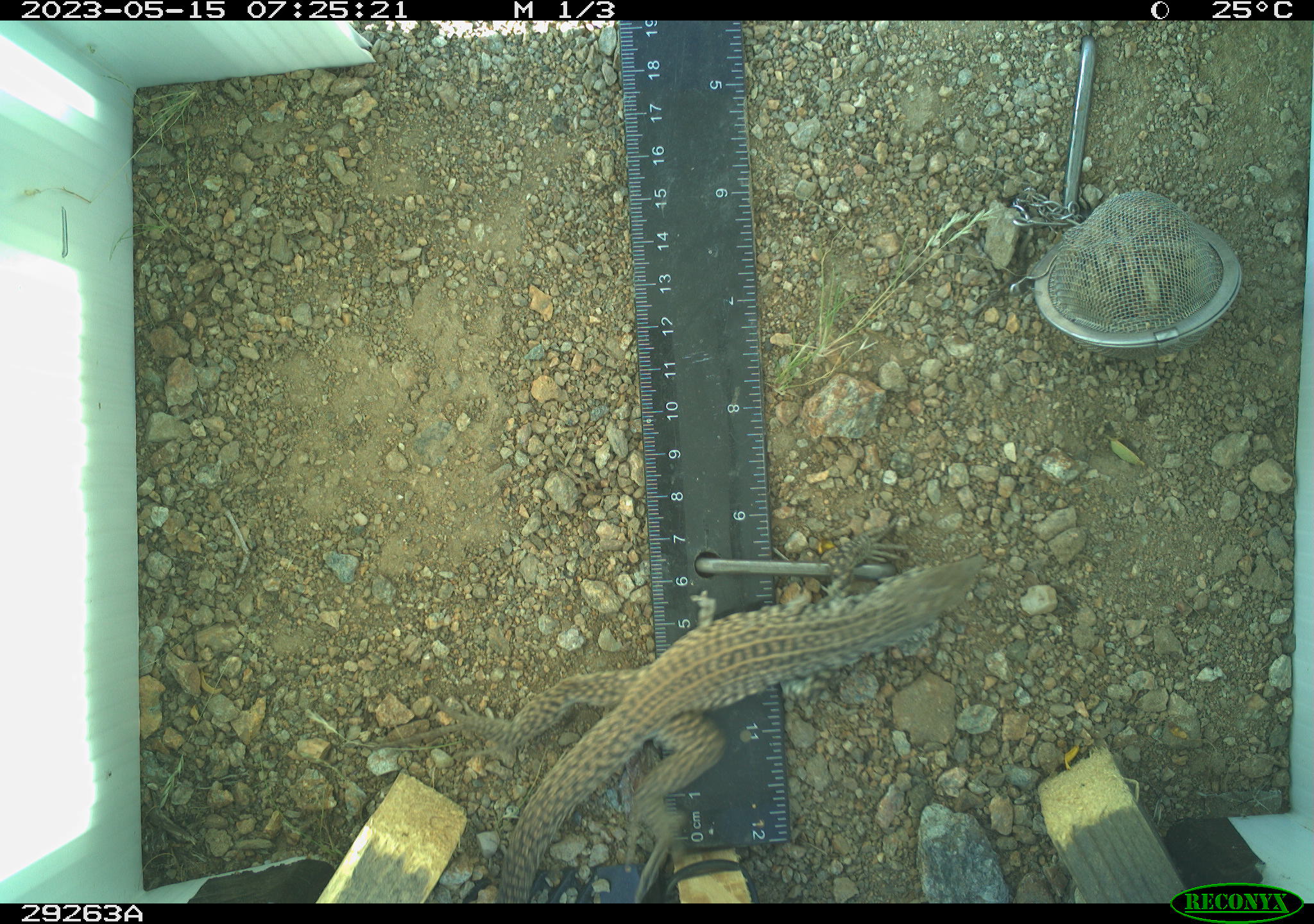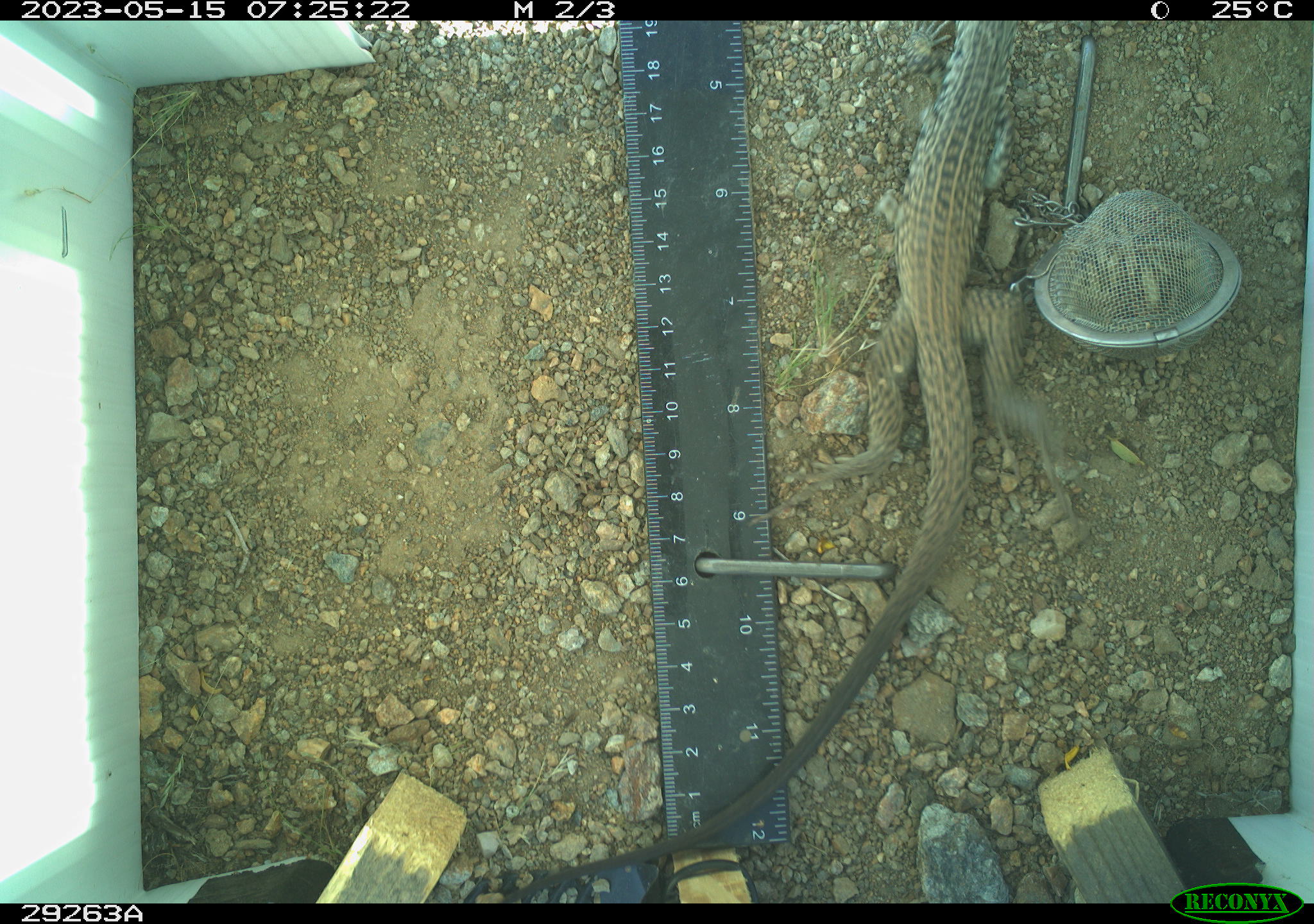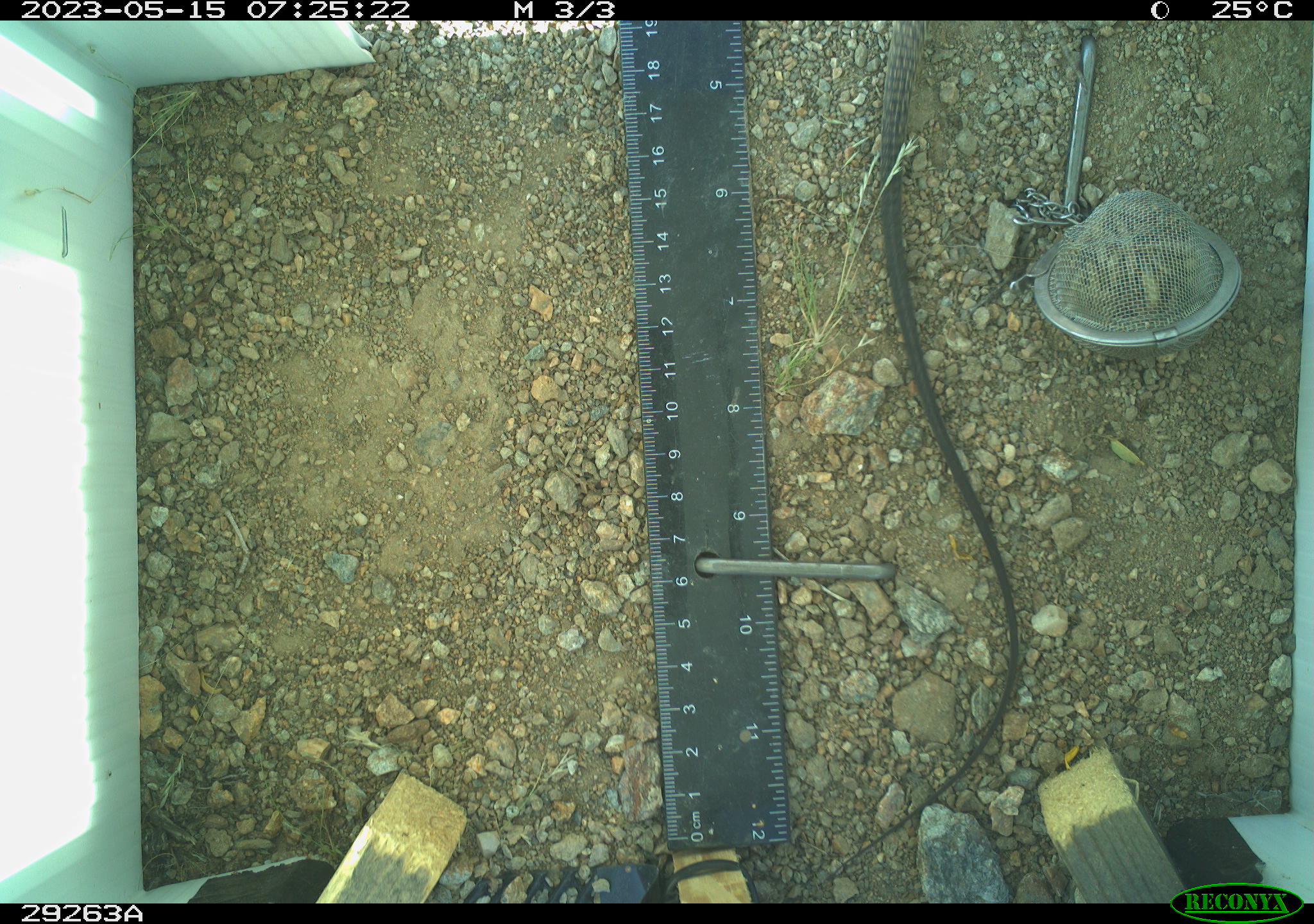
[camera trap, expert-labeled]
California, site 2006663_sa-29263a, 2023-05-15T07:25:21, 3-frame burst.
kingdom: Animalia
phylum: Chordata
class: Reptilia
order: Squamata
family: Teiidae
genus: Aspidoscelis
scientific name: Aspidoscelis tigris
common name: western whiptail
Western whiptail (Aspidoscelis tigris).